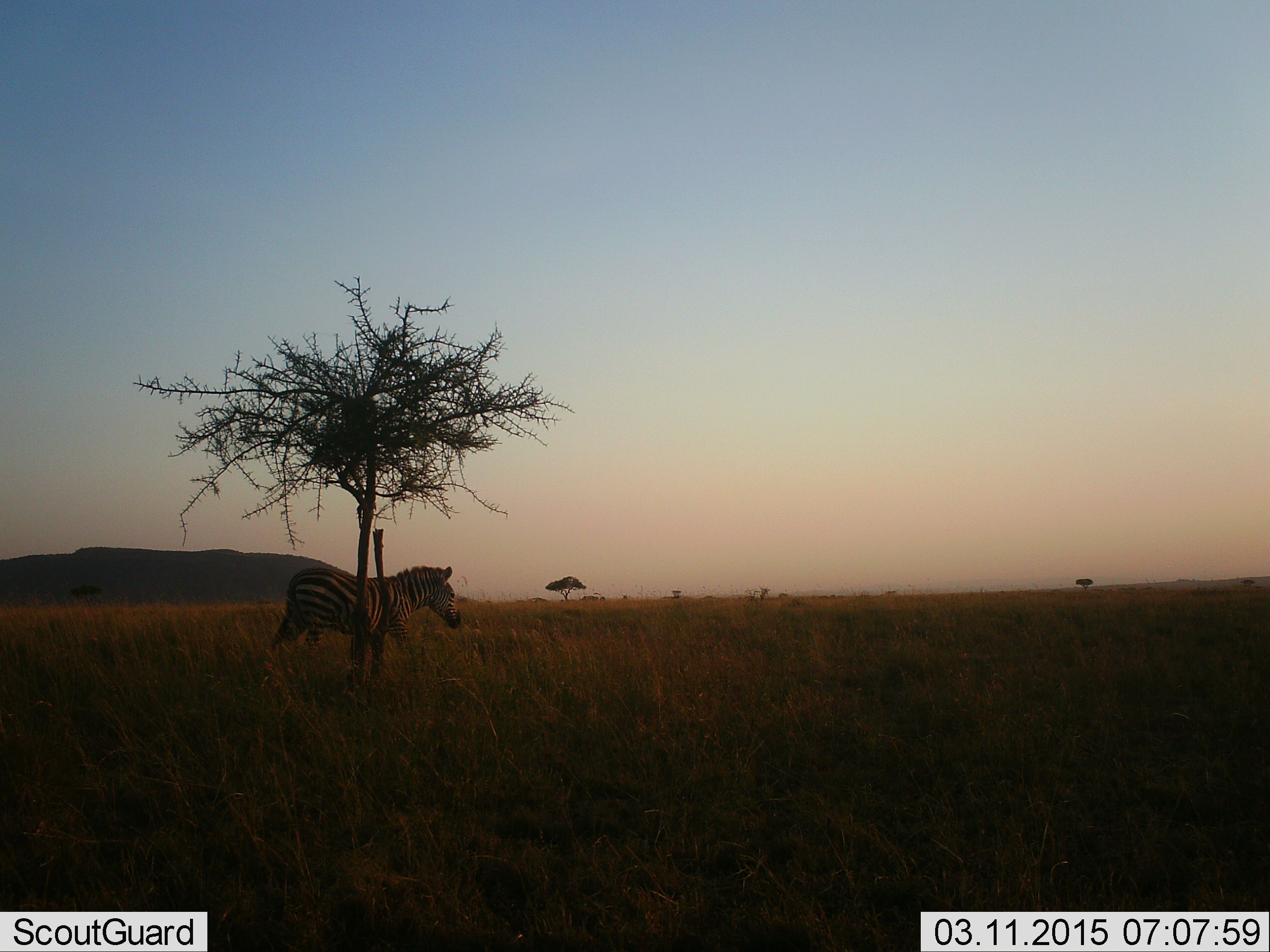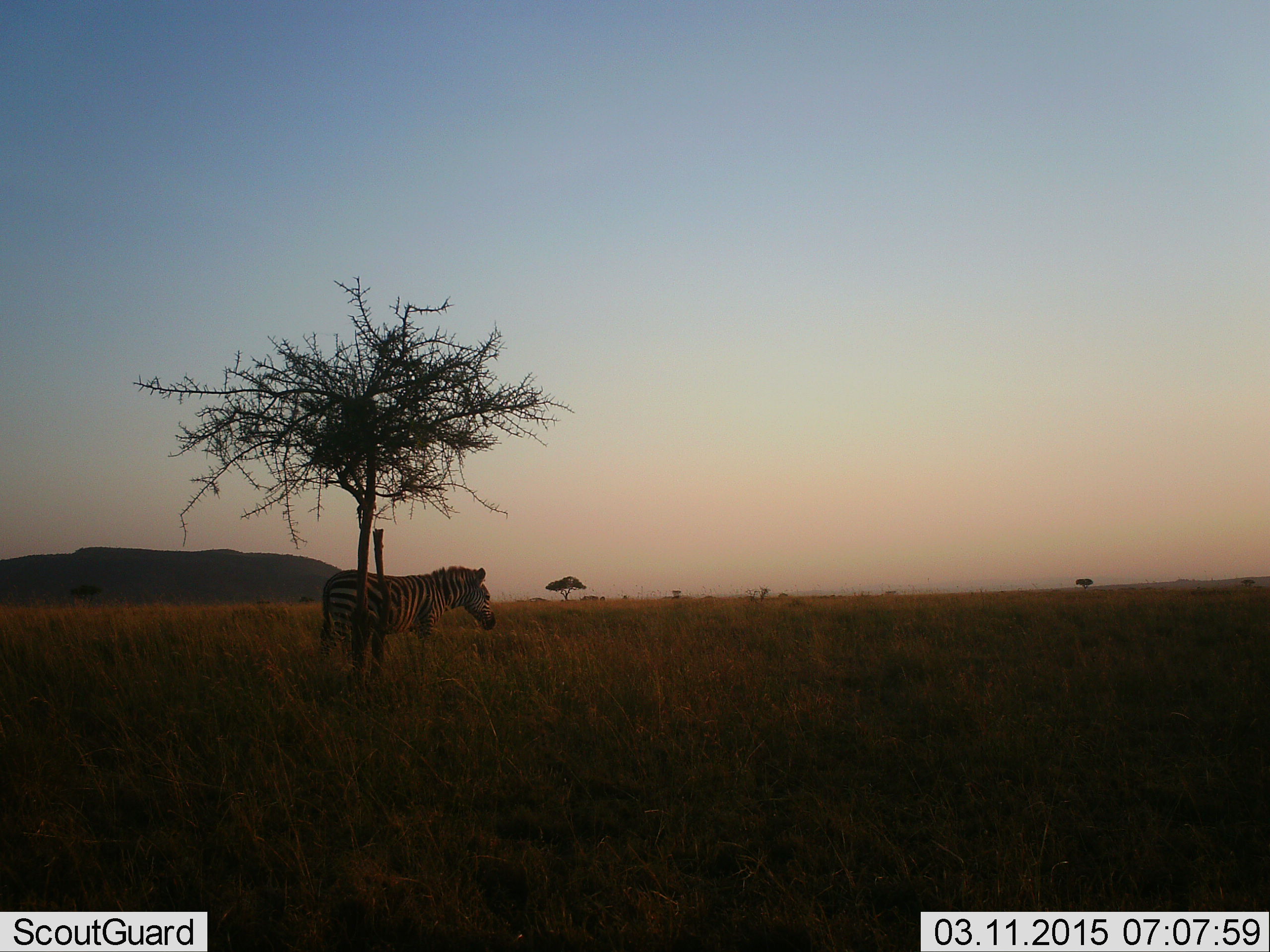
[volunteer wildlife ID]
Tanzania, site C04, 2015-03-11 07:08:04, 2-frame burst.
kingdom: Animalia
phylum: Chordata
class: Mammalia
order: Perissodactyla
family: Equidae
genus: Equus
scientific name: Equus quagga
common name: plains zebra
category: zebra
Zebra (plains zebra) (Equus quagga), count 1. Behavior (volunteer vote fractions): standing 30%, resting 0%, moving 70%, interacting 0%. Young present (vote fraction): 0%. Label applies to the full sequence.